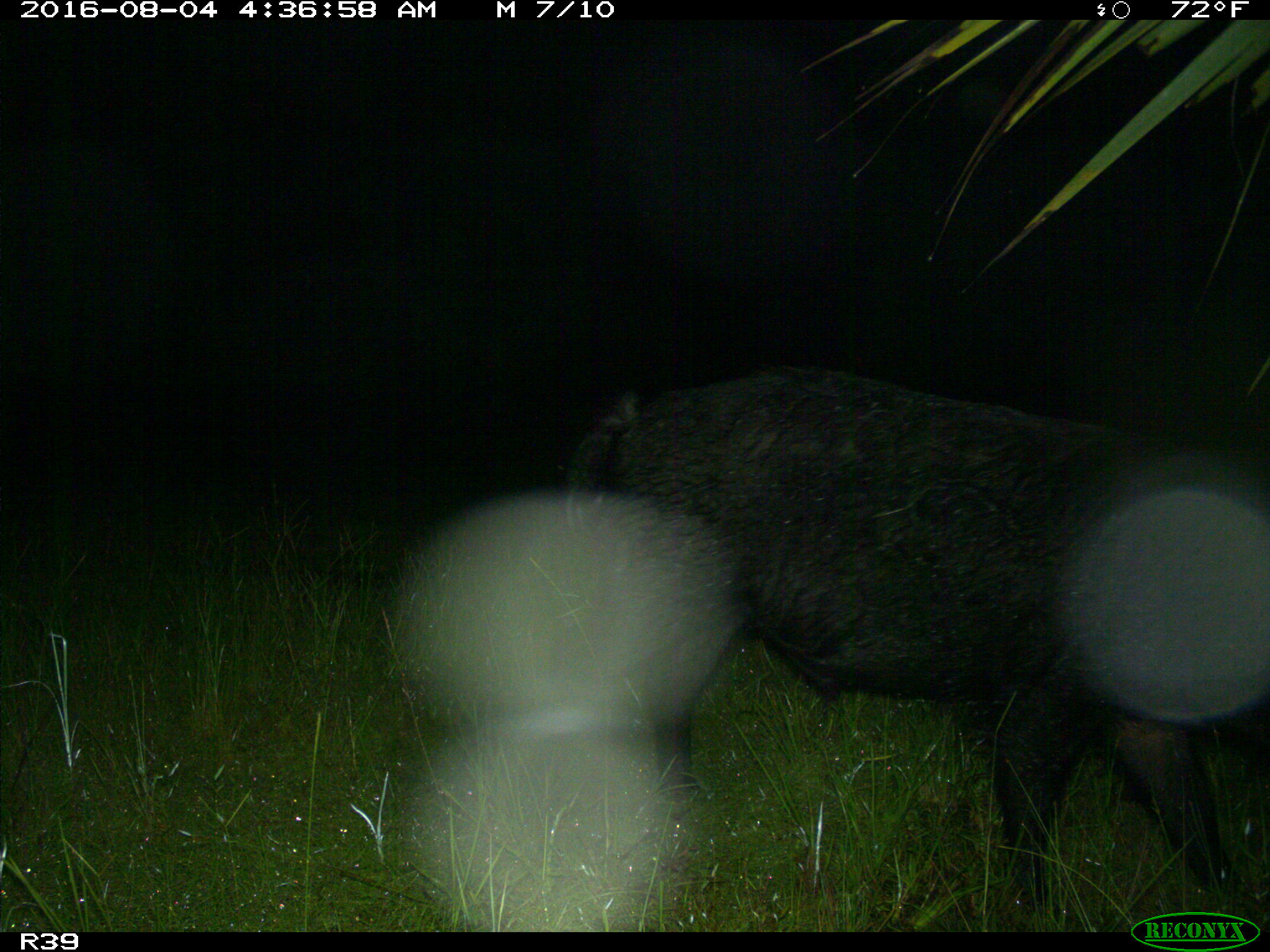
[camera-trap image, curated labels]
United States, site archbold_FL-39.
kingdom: Animalia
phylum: Chordata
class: Mammalia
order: Artiodactyla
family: Suidae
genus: Sus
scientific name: Sus scrofa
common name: wild boar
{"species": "Sus scrofa (wild boar)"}